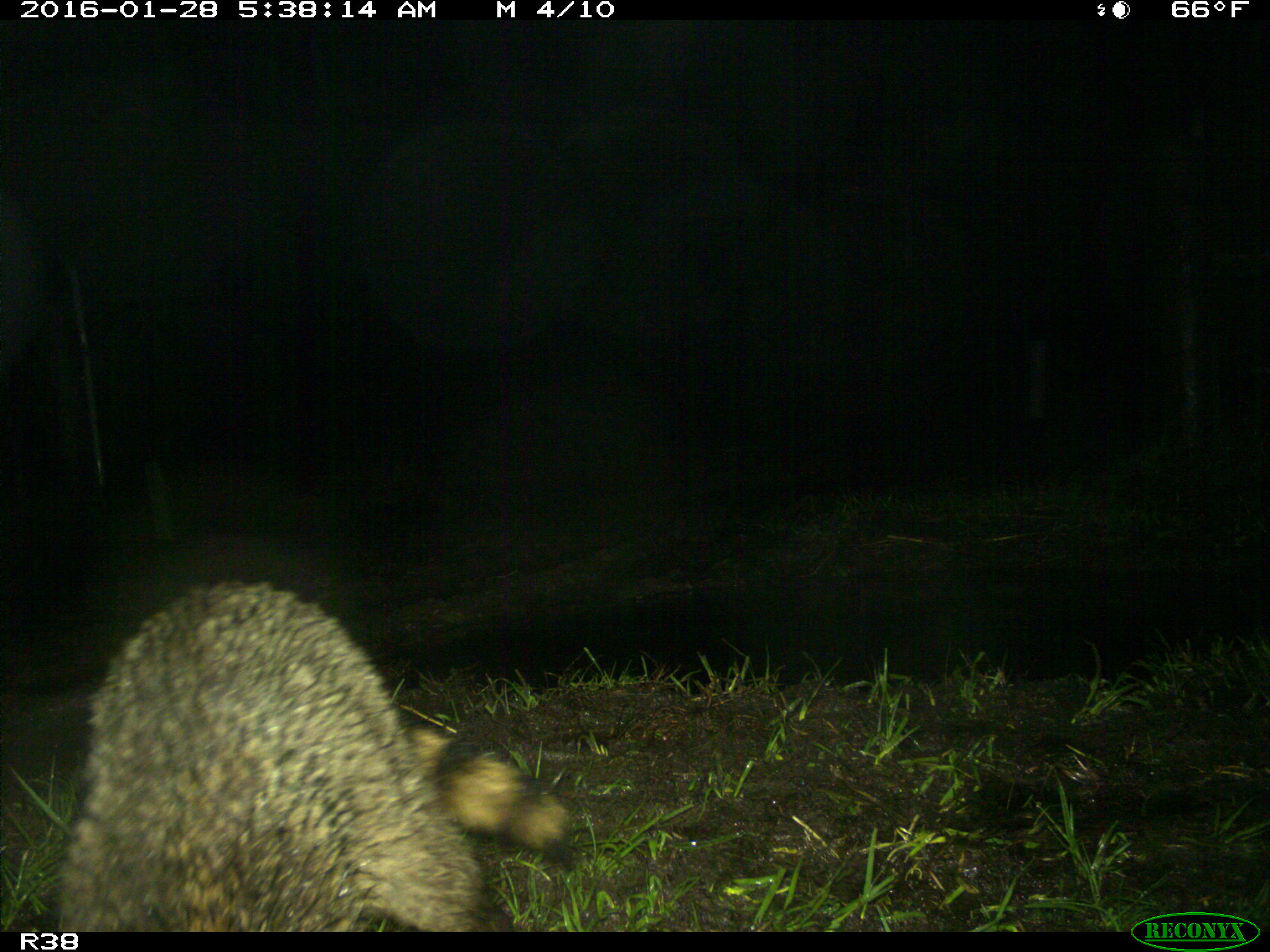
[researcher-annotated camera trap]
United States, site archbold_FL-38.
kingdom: Animalia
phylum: Chordata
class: Mammalia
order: Carnivora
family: Procyonidae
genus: Procyon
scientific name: Procyon lotor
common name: common raccoon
Procyon lotor (common raccoon).